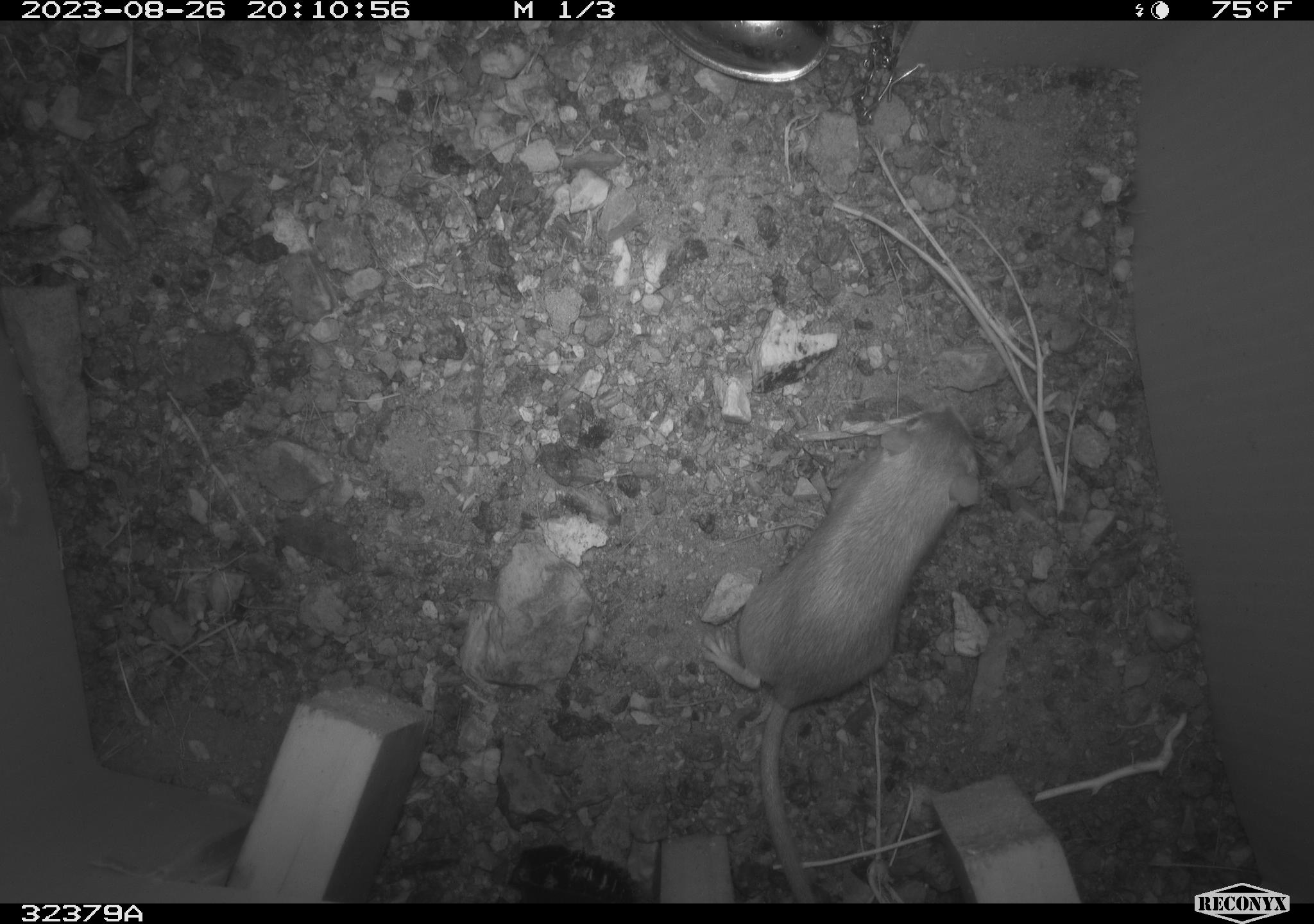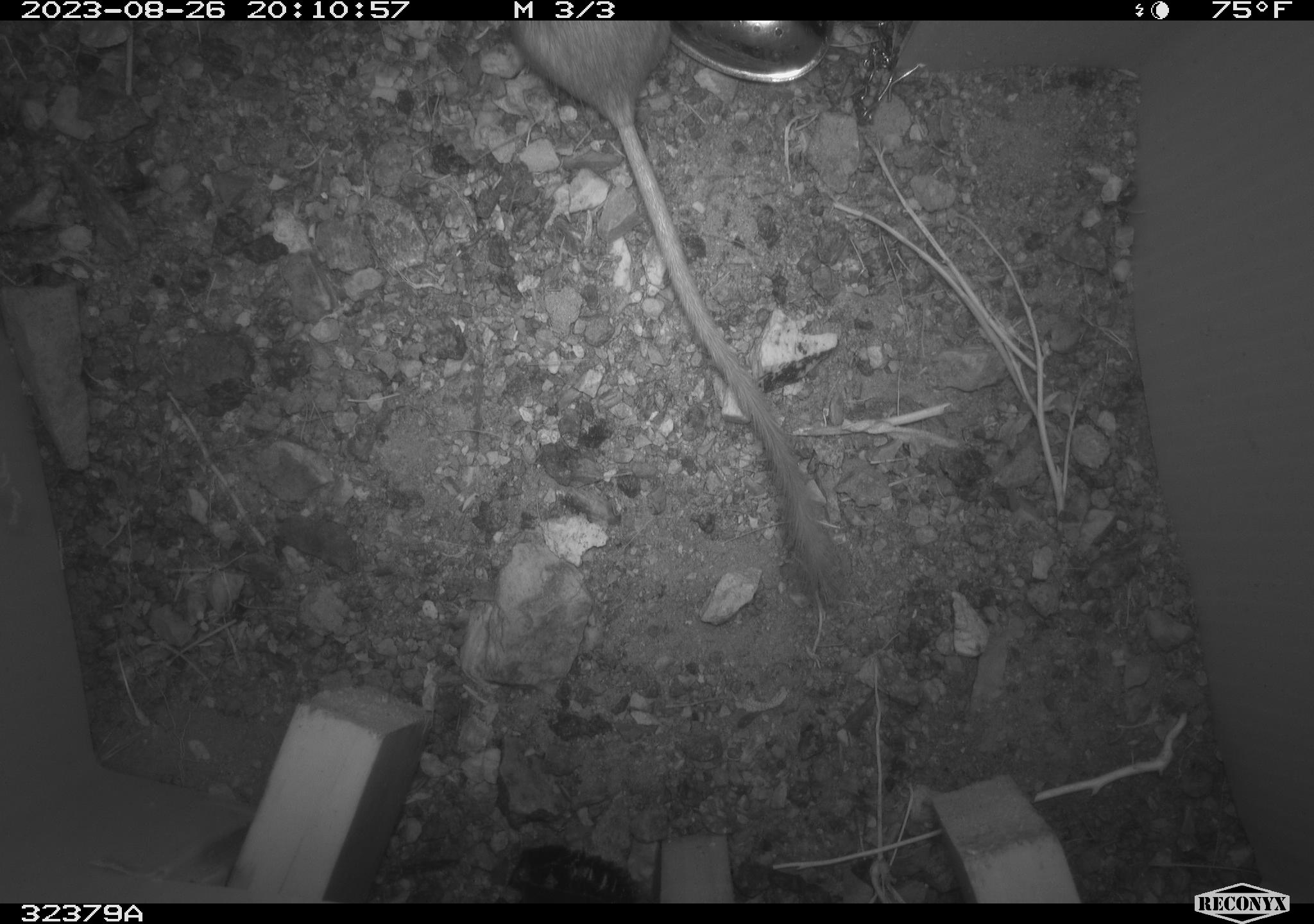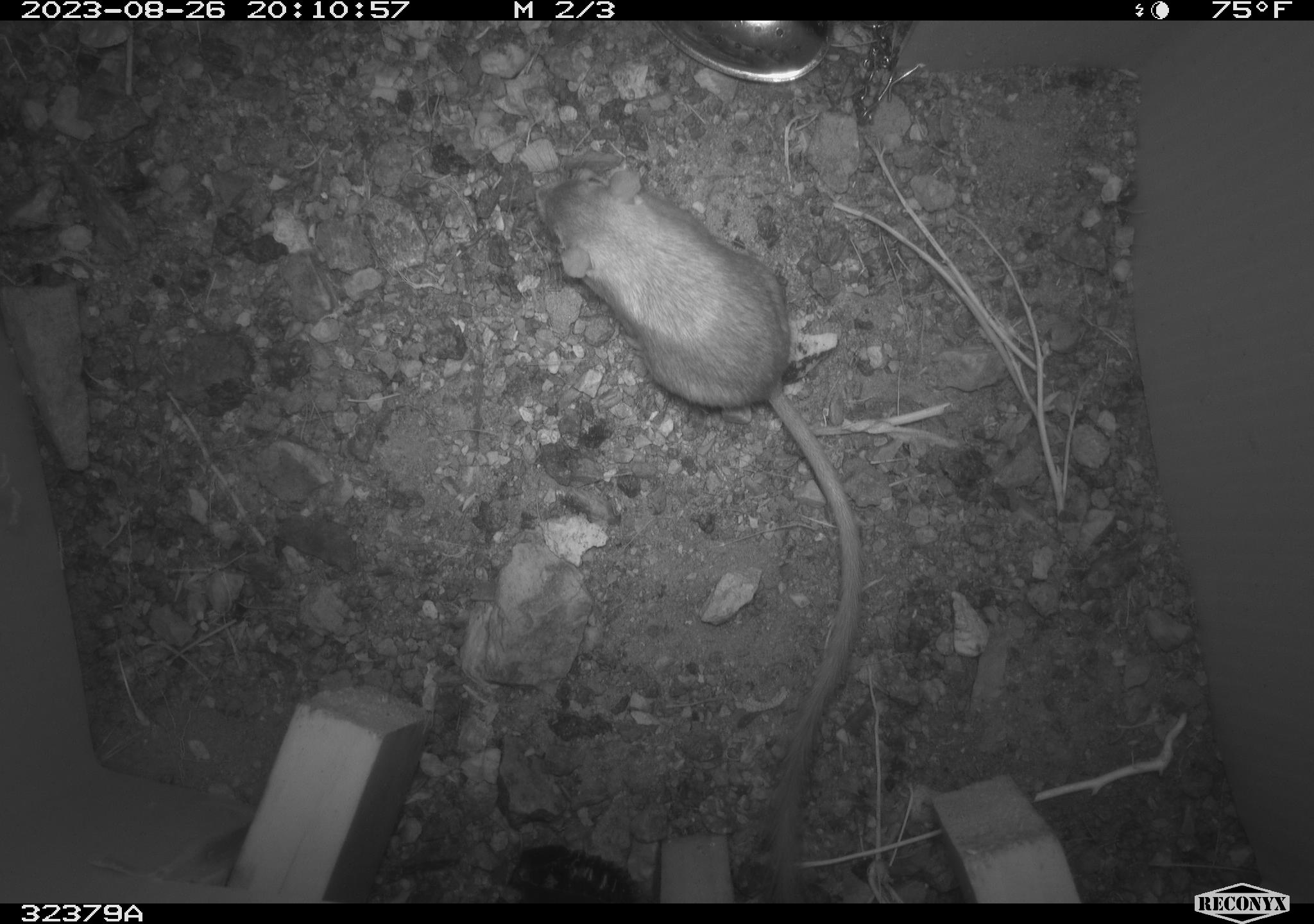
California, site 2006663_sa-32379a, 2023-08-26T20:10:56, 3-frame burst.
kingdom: Animalia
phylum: Chordata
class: Mammalia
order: Rodentia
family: Heteromyidae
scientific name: Heteromyidae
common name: kangaroo rats and pocket mice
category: heteromyidae family